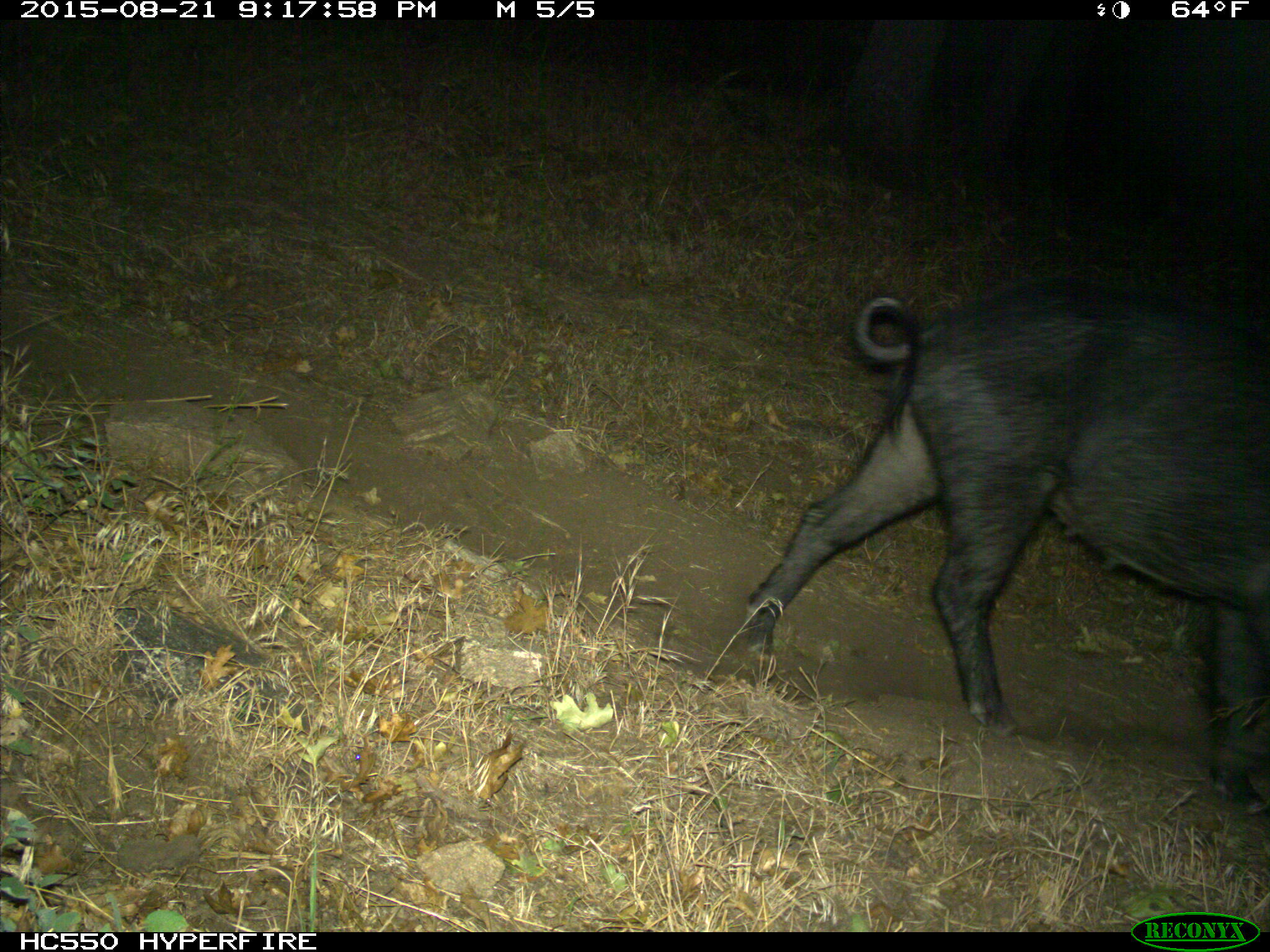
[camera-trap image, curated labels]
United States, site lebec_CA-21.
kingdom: Animalia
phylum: Chordata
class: Mammalia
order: Artiodactyla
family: Suidae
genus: Sus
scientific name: Sus scrofa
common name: wild boar